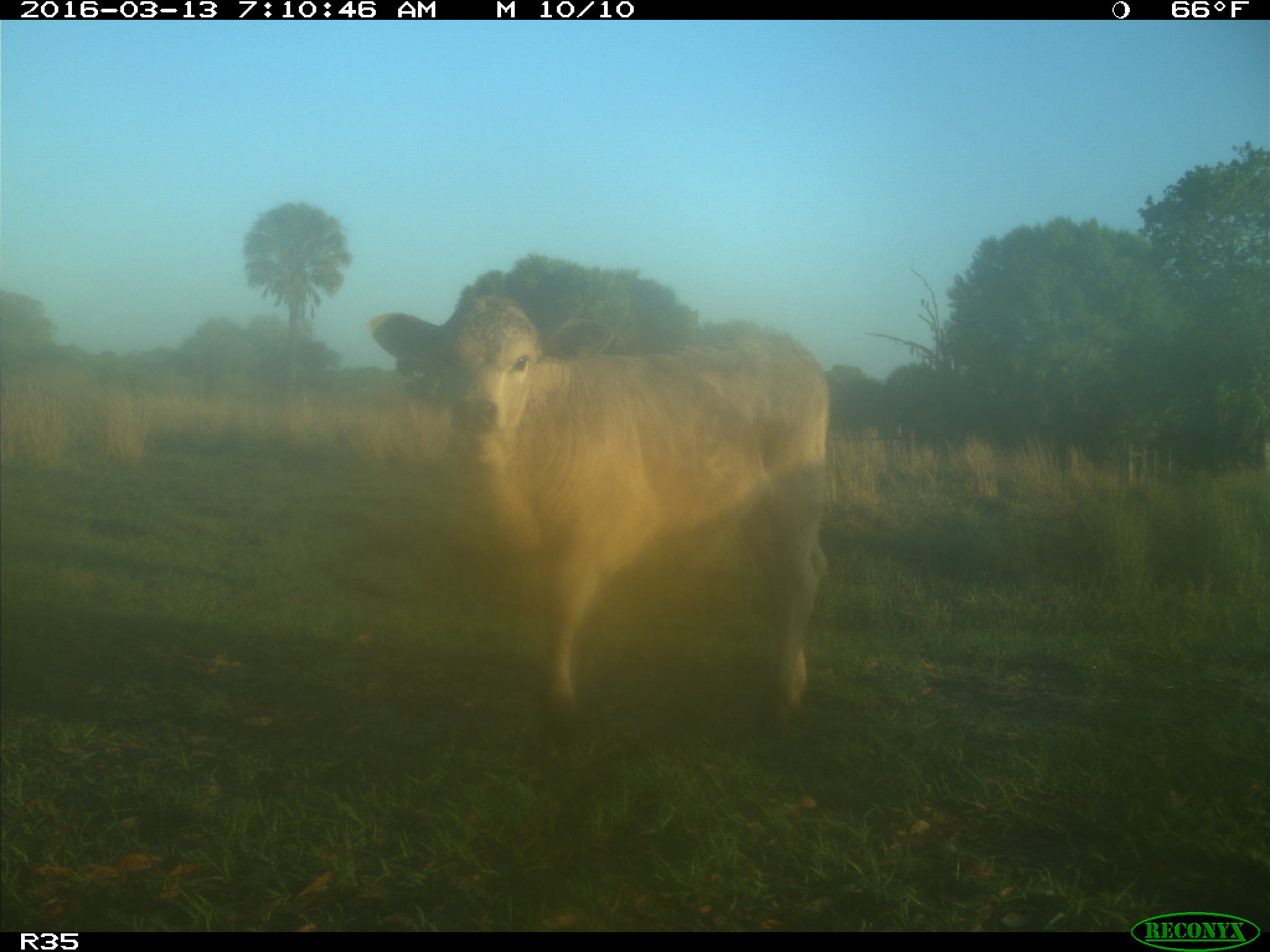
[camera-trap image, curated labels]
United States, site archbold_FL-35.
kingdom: Animalia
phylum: Chordata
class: Mammalia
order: Artiodactyla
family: Bovidae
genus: Bos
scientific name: Bos taurus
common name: domestic cow